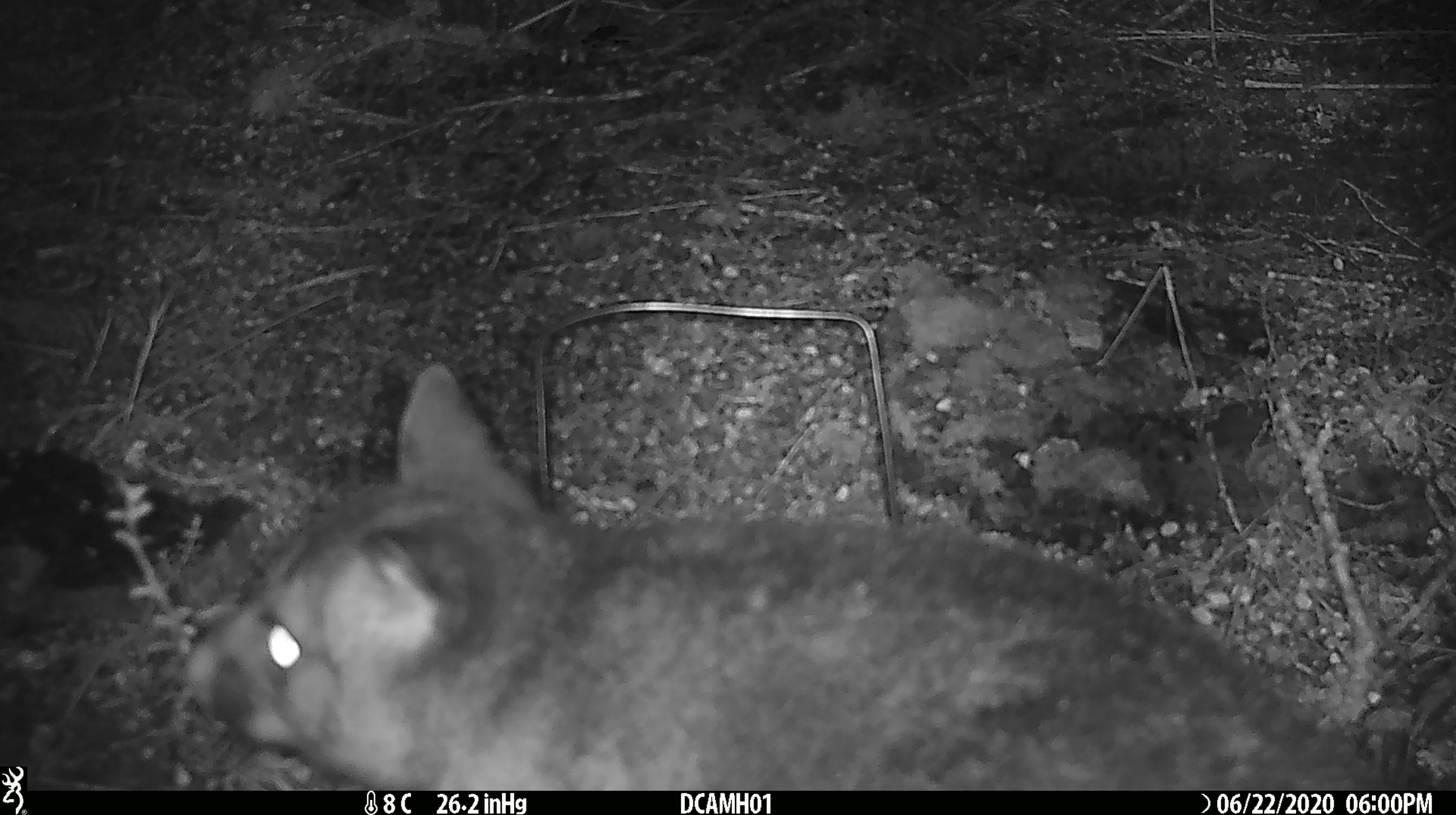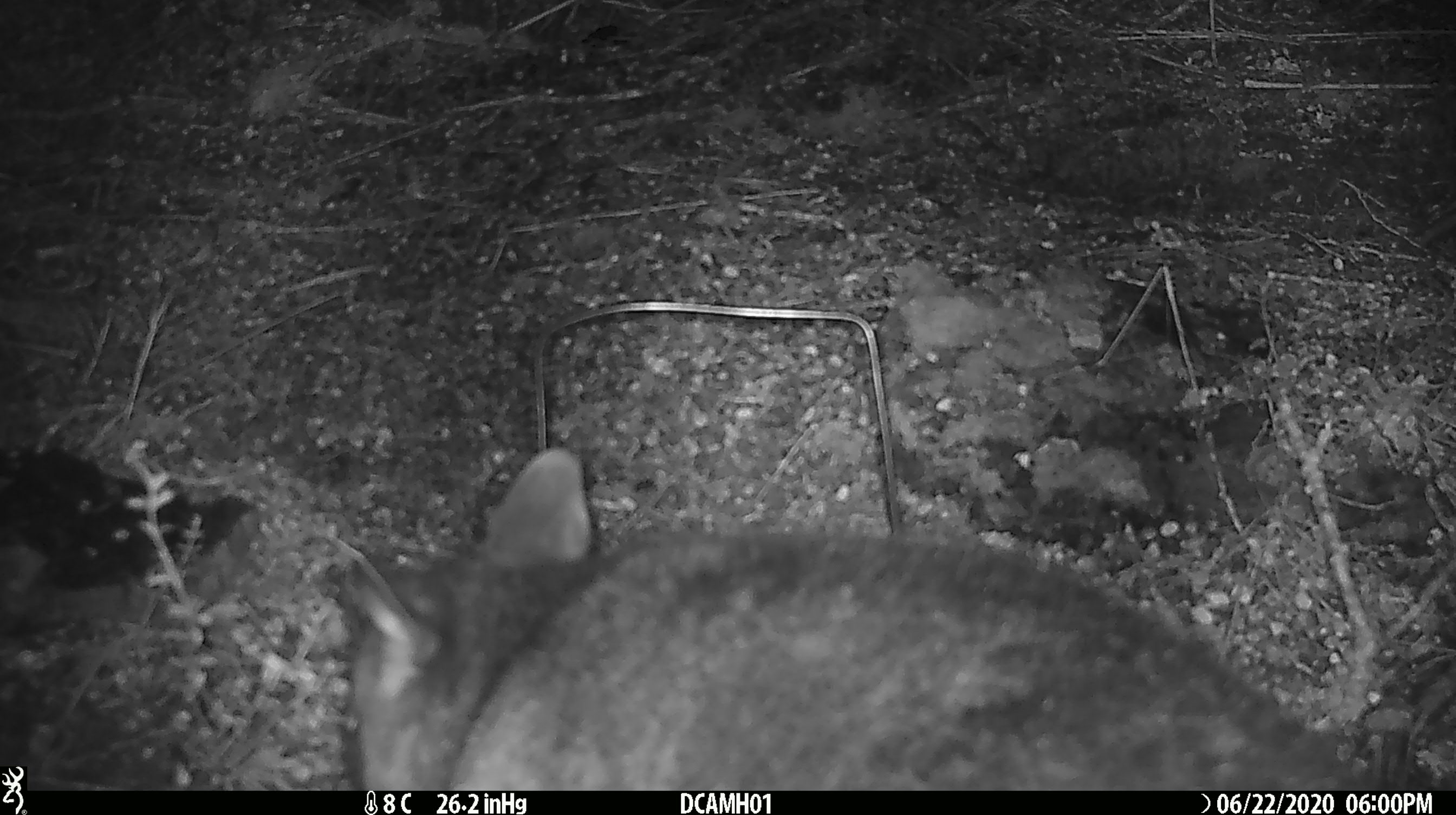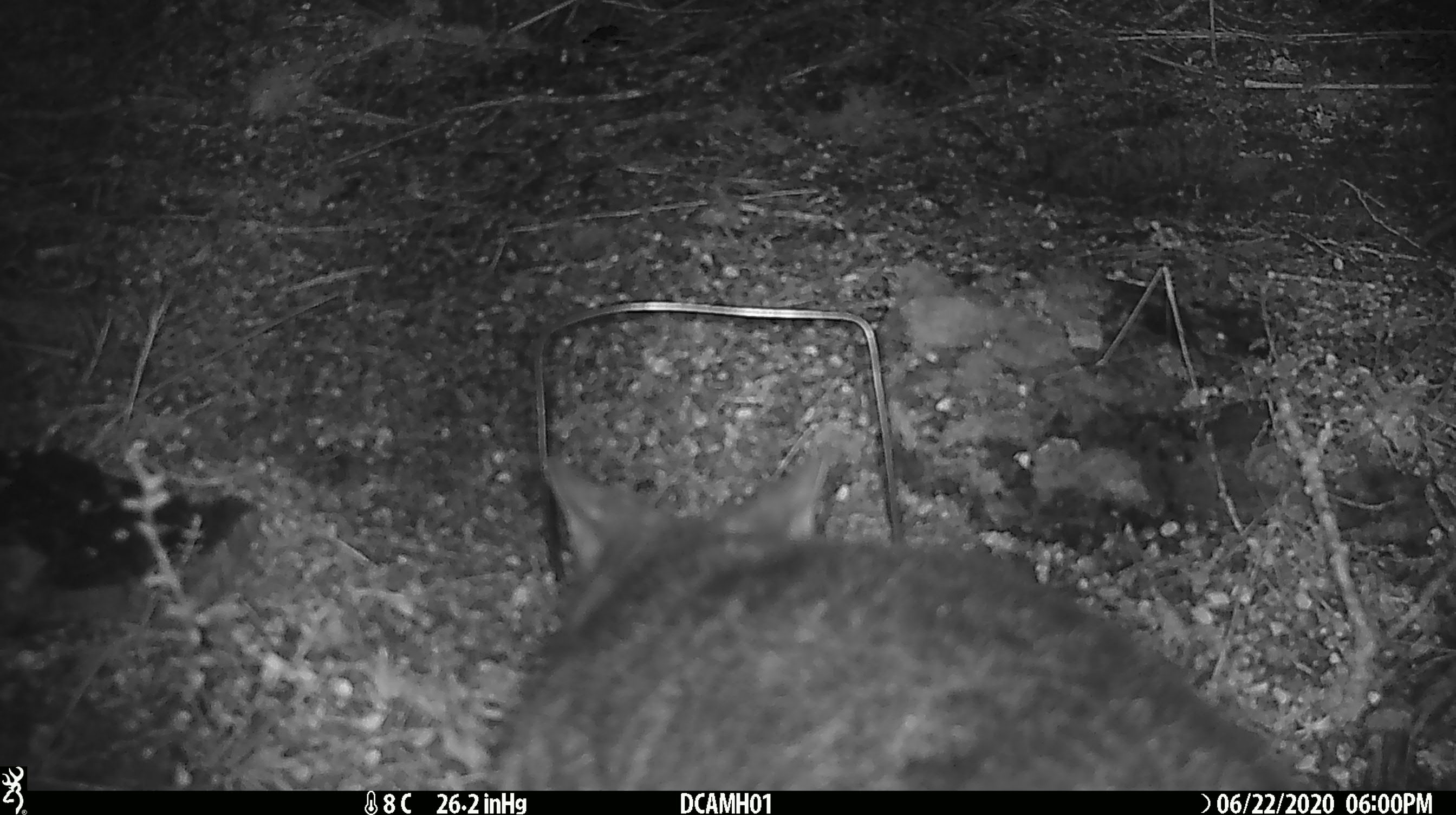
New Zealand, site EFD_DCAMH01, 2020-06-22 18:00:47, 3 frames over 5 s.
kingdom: Animalia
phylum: Chordata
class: Mammalia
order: Diprotodontia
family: Phalangeridae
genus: Trichosurus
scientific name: Trichosurus vulpecula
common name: common brushtail possum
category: possum